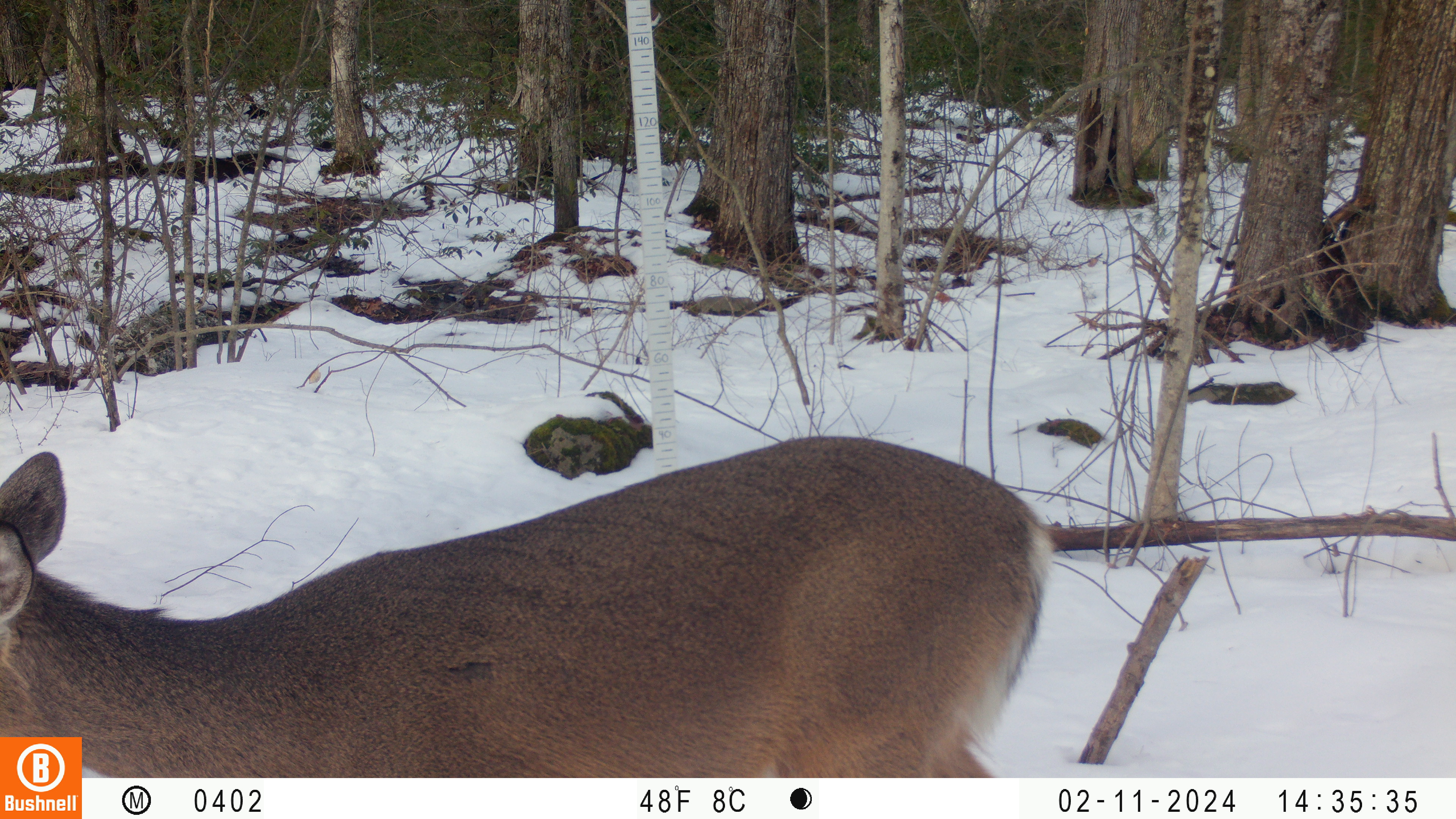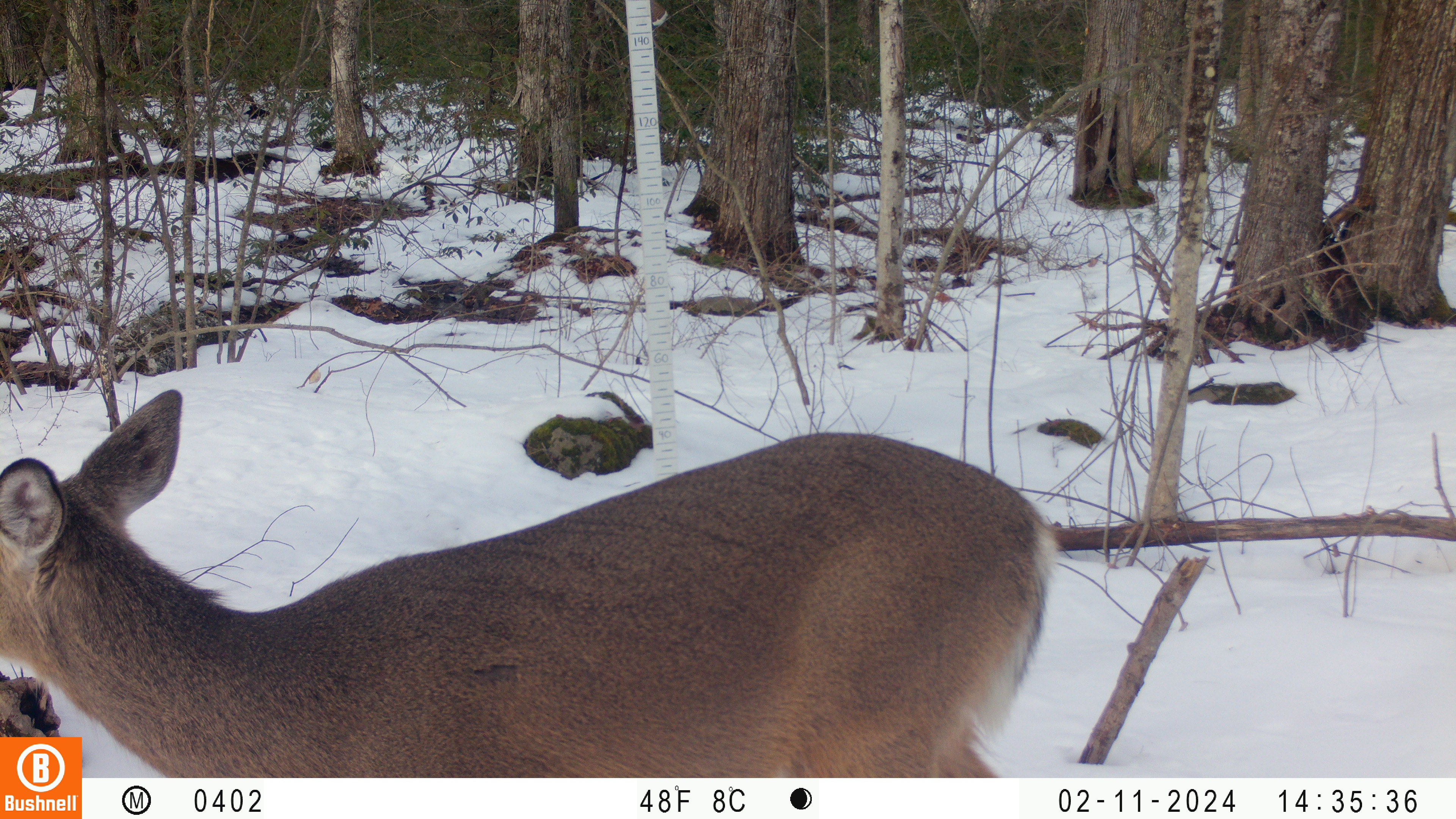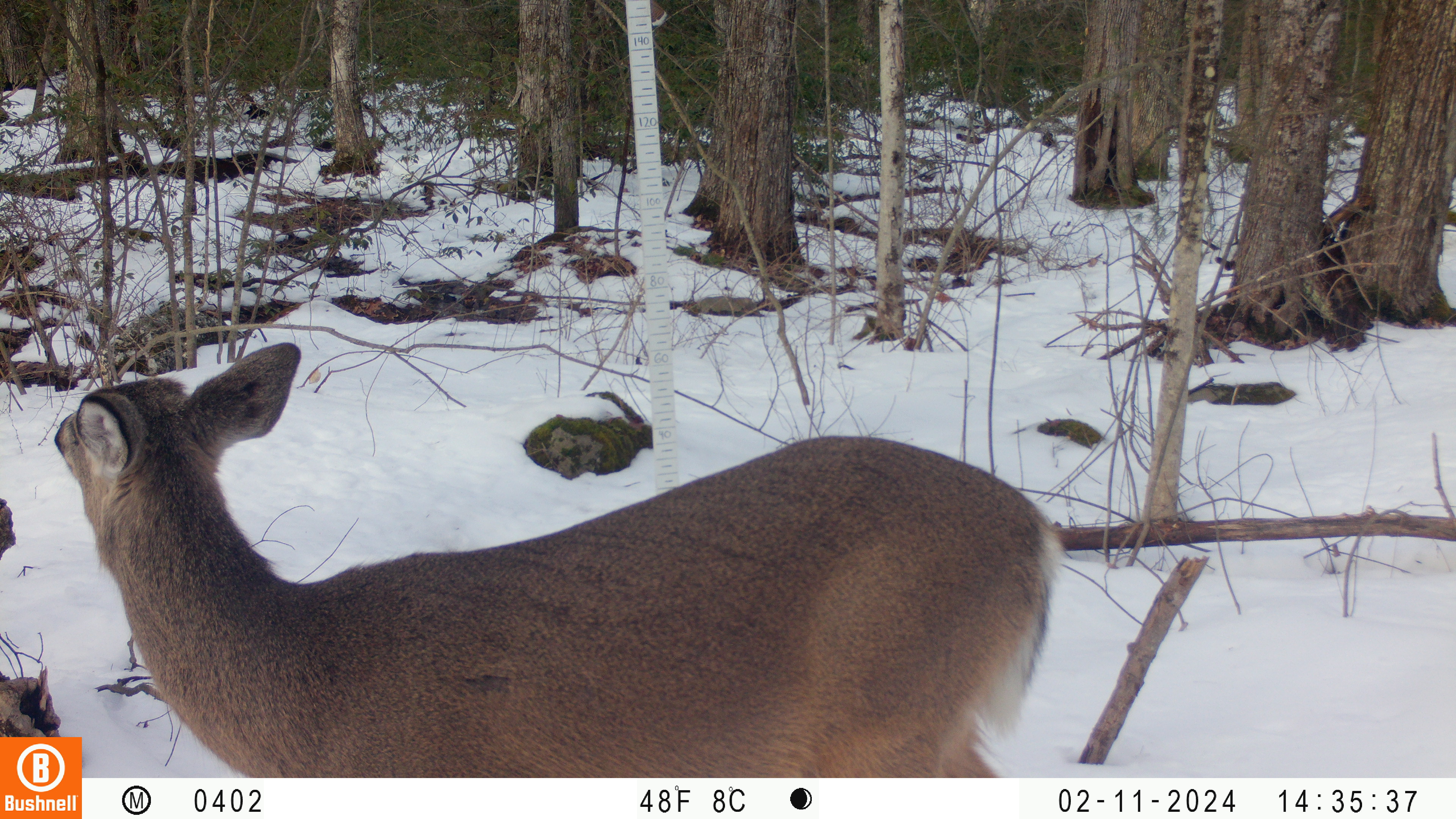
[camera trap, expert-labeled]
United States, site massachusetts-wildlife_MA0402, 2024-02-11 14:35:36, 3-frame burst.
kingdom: Animalia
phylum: Chordata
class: Mammalia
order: Artiodactyla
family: Cervidae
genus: Odocoileus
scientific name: Odocoileus virginianus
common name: white-tailed deer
White-tailed deer (Odocoileus virginianus).